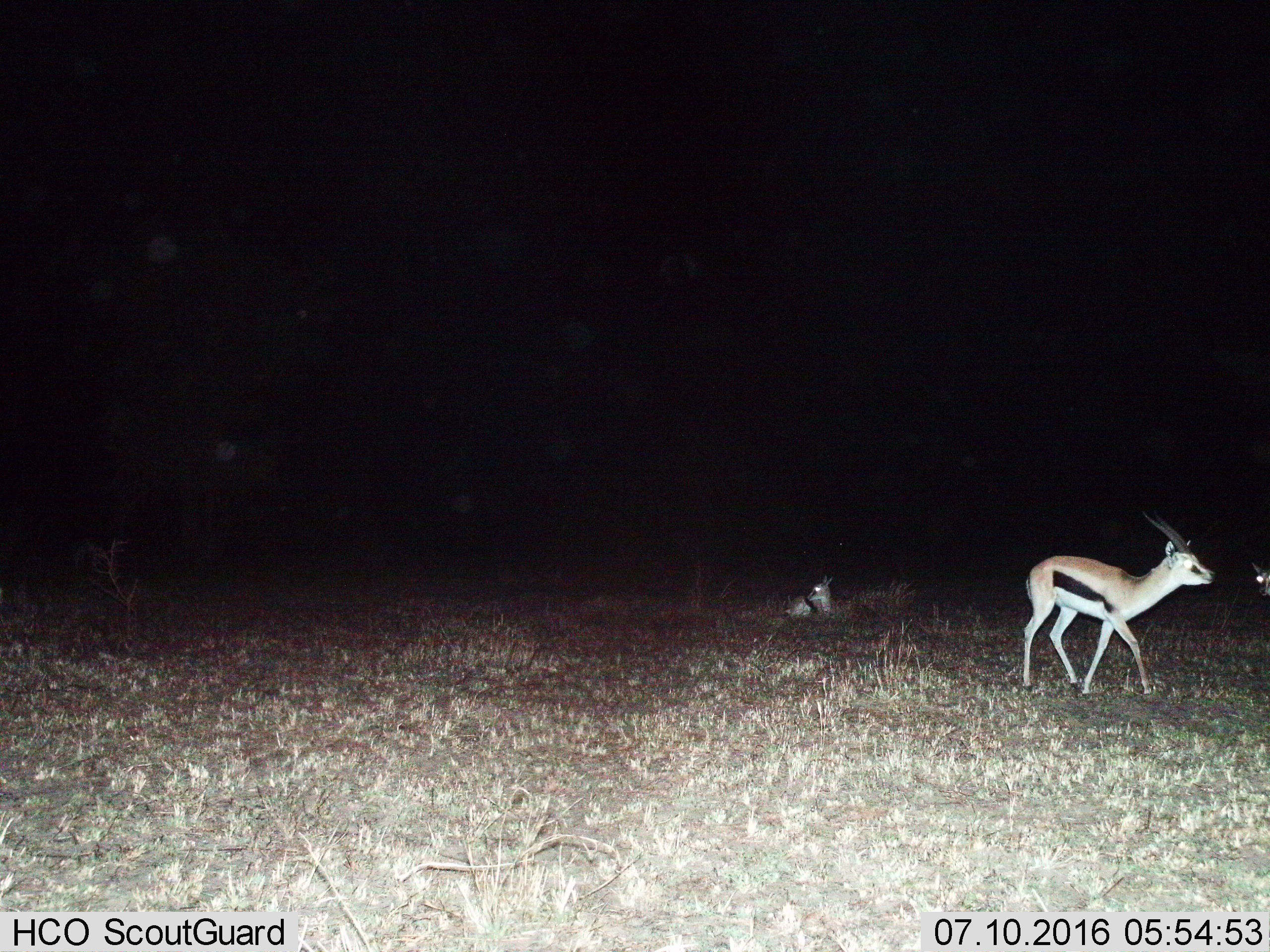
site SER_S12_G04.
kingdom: Animalia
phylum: Chordata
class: Mammalia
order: Artiodactyla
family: Bovidae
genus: Eudorcas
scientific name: Eudorcas thomsonii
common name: thomson's gazelle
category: gazellethomsons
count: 3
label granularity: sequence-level